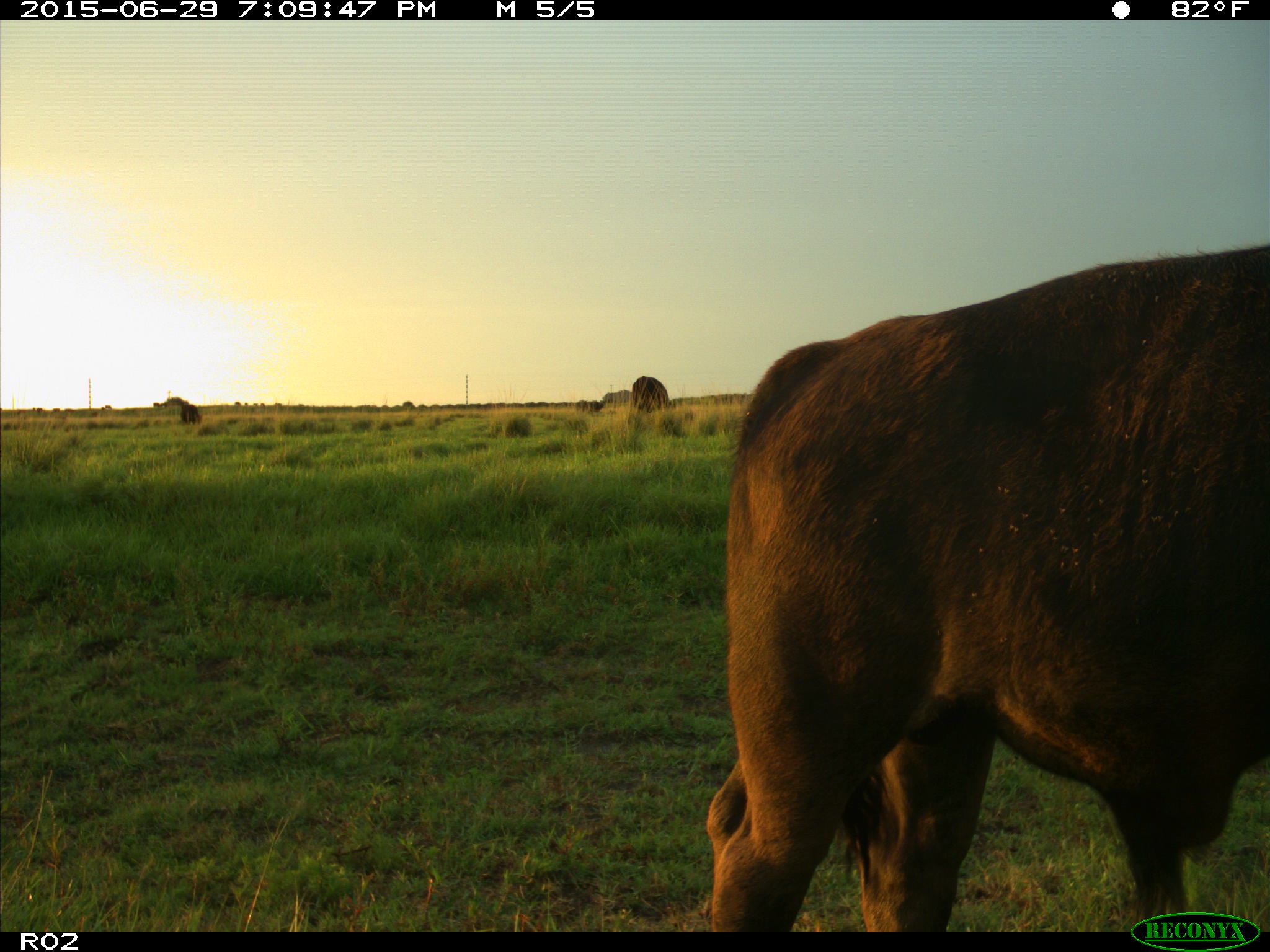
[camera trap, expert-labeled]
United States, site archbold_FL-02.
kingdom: Animalia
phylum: Chordata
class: Mammalia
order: Artiodactyla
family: Bovidae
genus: Bos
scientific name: Bos taurus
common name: domestic cow